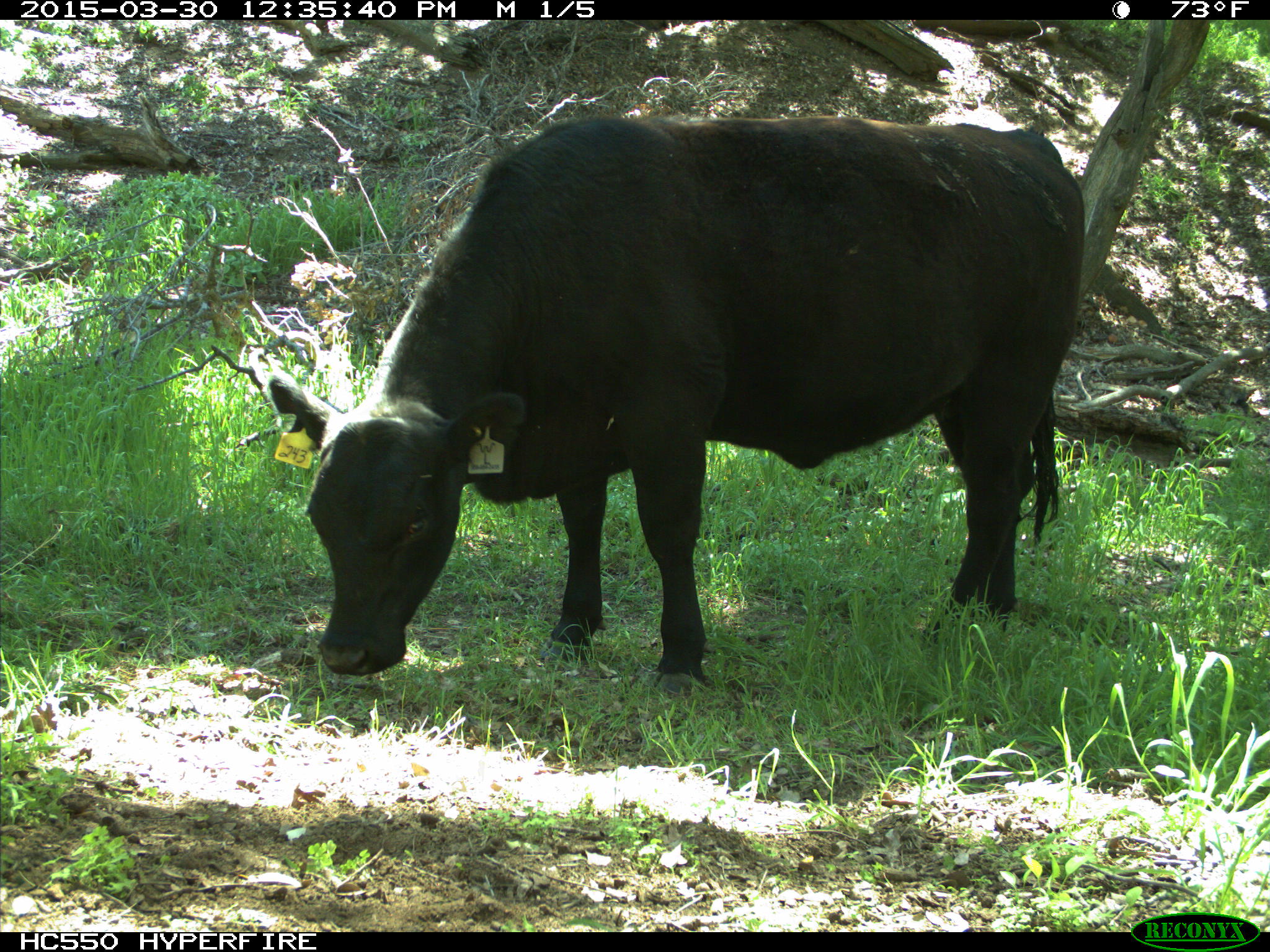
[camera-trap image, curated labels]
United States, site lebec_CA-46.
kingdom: Animalia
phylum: Chordata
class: Mammalia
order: Artiodactyla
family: Bovidae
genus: Bos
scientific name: Bos taurus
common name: domestic cow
Bos taurus (domestic cow).